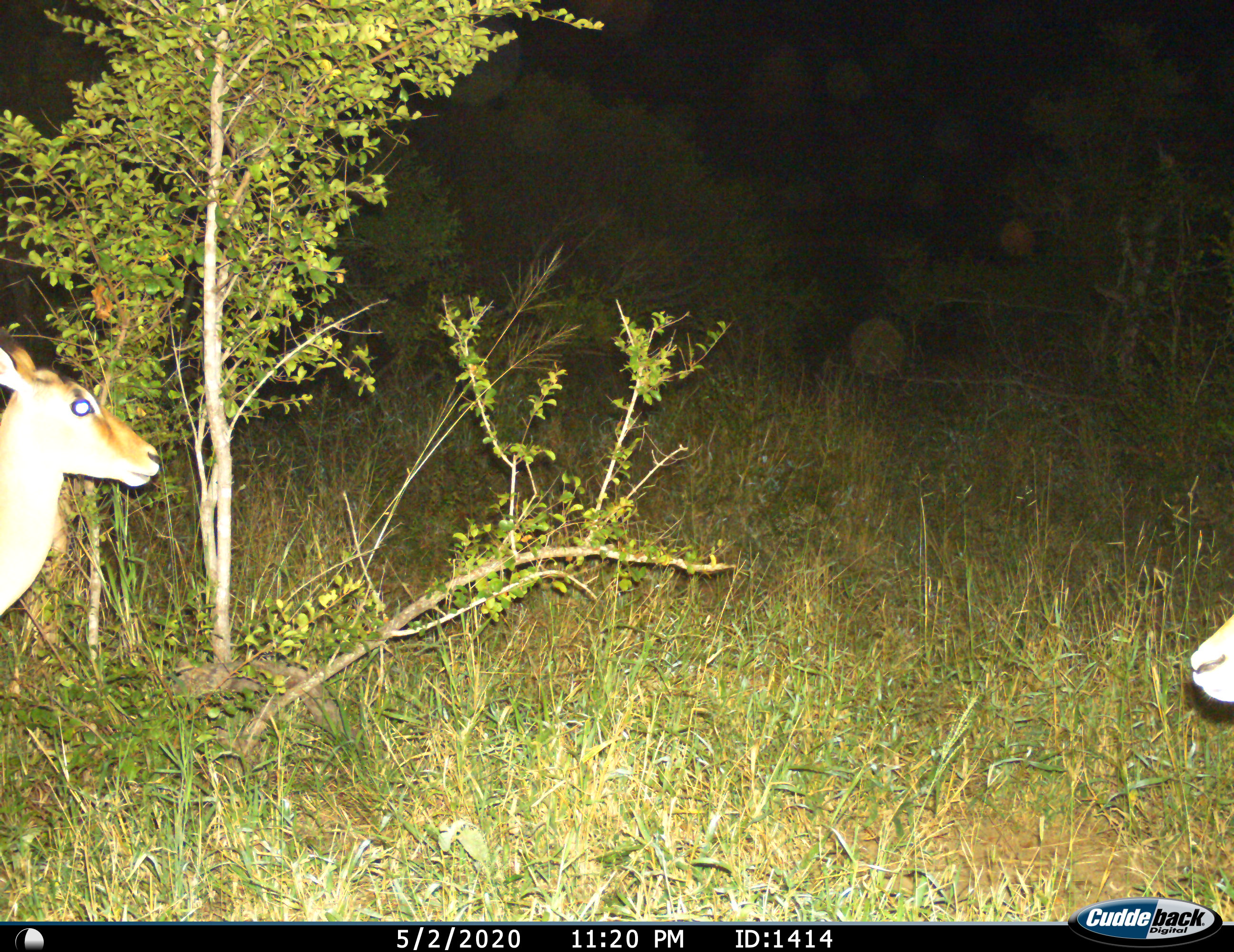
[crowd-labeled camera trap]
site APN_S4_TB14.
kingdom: Animalia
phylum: Chordata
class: Mammalia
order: Artiodactyla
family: Bovidae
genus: Aepyceros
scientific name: Aepyceros melampus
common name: impala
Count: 2.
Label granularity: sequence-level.